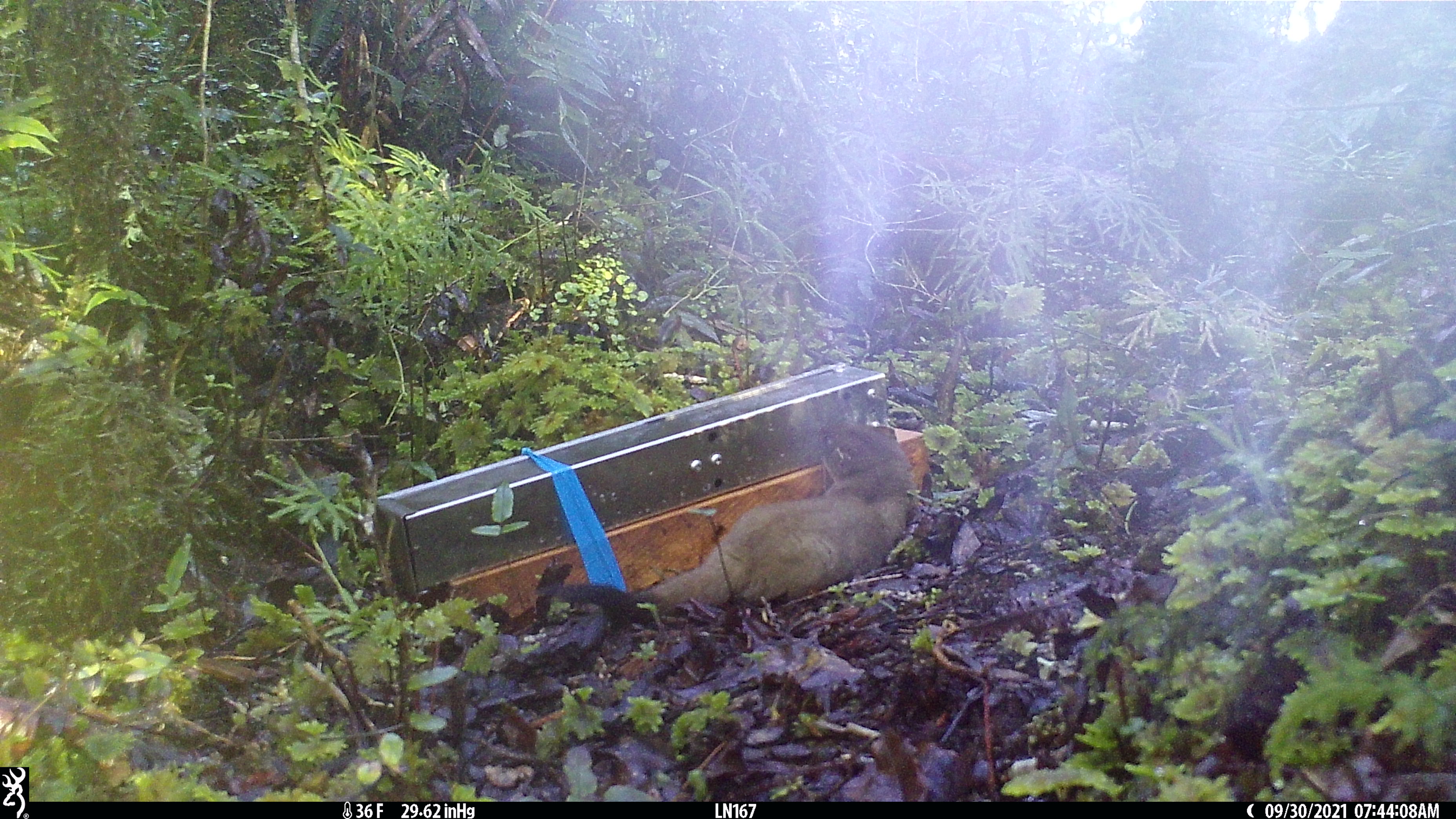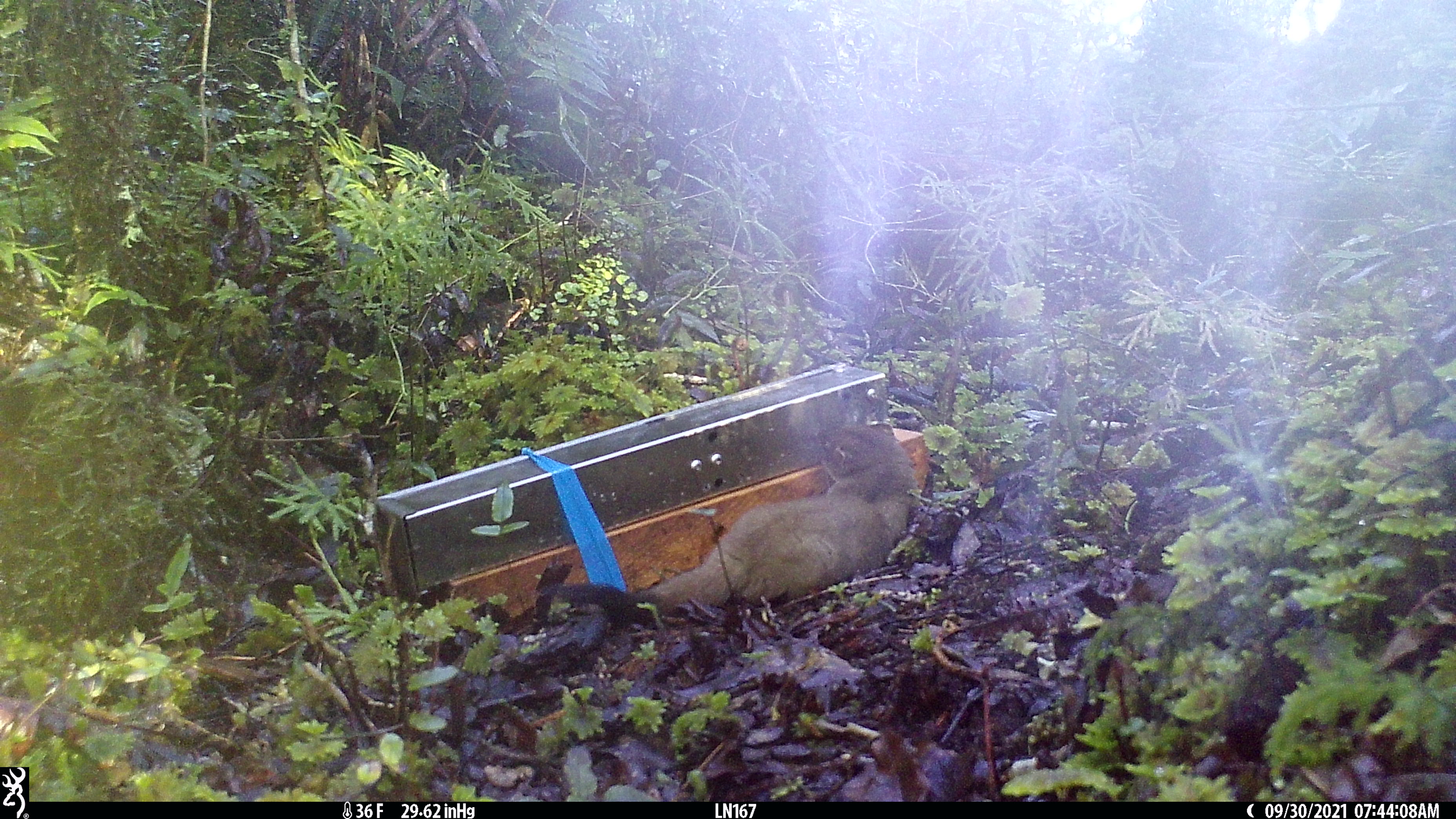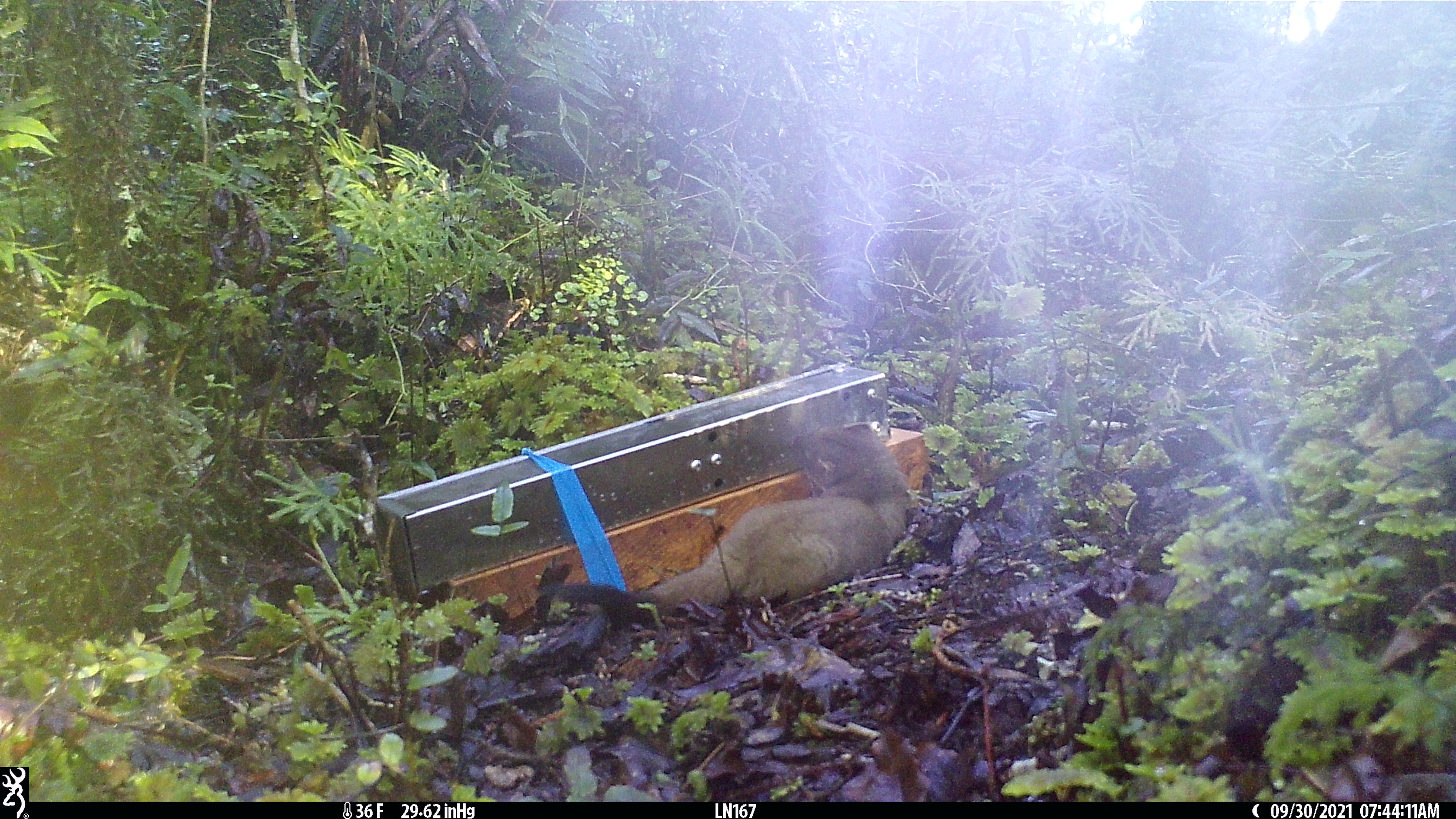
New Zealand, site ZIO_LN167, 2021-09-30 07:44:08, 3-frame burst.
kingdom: Animalia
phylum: Chordata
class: Mammalia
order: Carnivora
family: Mustelidae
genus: Mustela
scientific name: Mustela erminea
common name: stoat